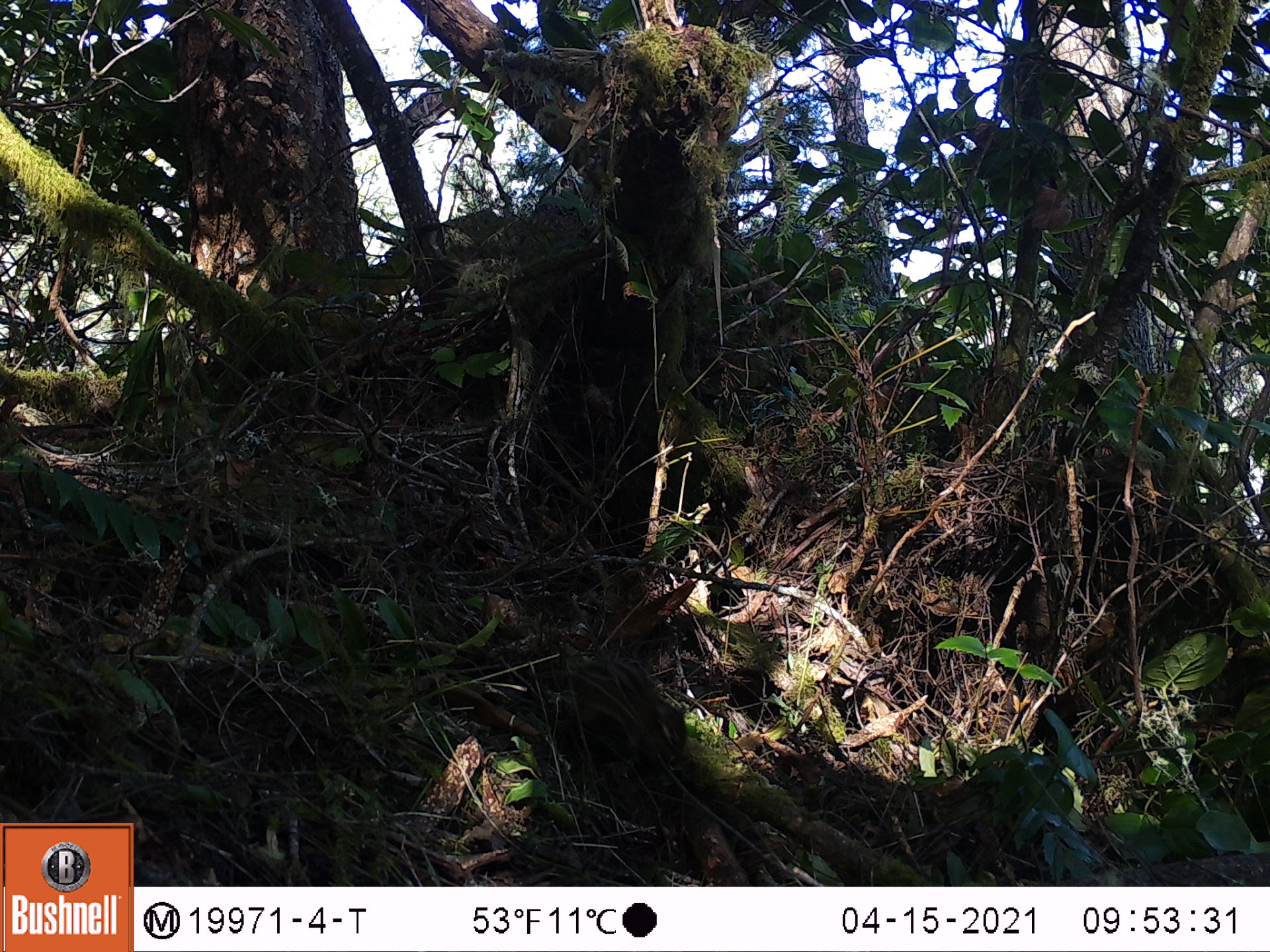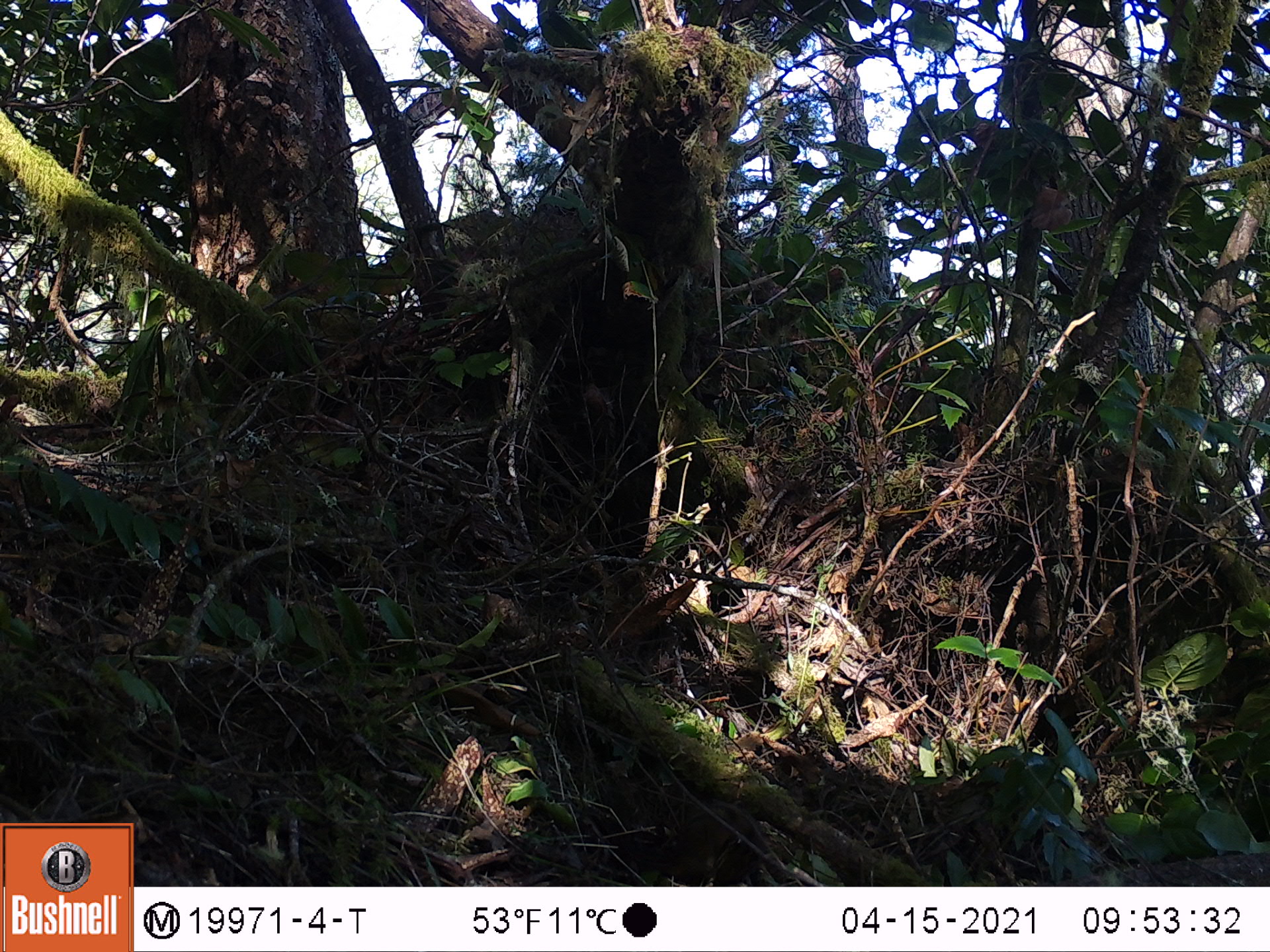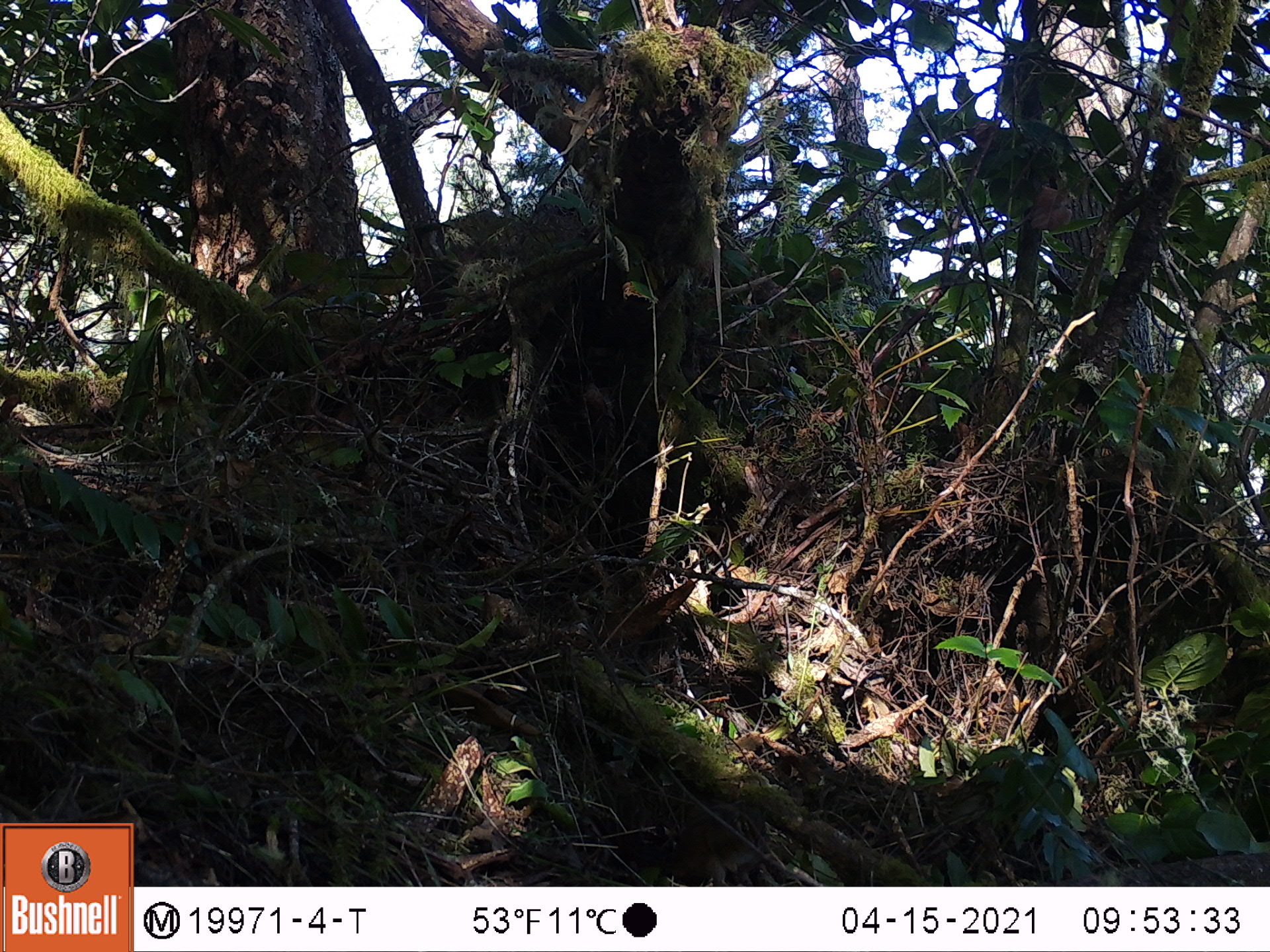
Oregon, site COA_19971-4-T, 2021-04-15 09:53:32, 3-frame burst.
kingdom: Animalia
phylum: Chordata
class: Mammalia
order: Rodentia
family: Sciuridae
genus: Neotamias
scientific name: Neotamias townsendii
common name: townsend's chipmunk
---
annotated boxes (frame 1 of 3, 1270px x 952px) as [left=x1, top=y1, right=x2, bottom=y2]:
townsend's chipmunk: [left=479, top=596, right=714, bottom=795]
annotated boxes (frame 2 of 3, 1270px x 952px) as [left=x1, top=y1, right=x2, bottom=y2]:
townsend's chipmunk: [left=555, top=744, right=794, bottom=885]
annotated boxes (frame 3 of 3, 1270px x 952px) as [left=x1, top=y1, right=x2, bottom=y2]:
townsend's chipmunk: [left=569, top=748, right=797, bottom=885]